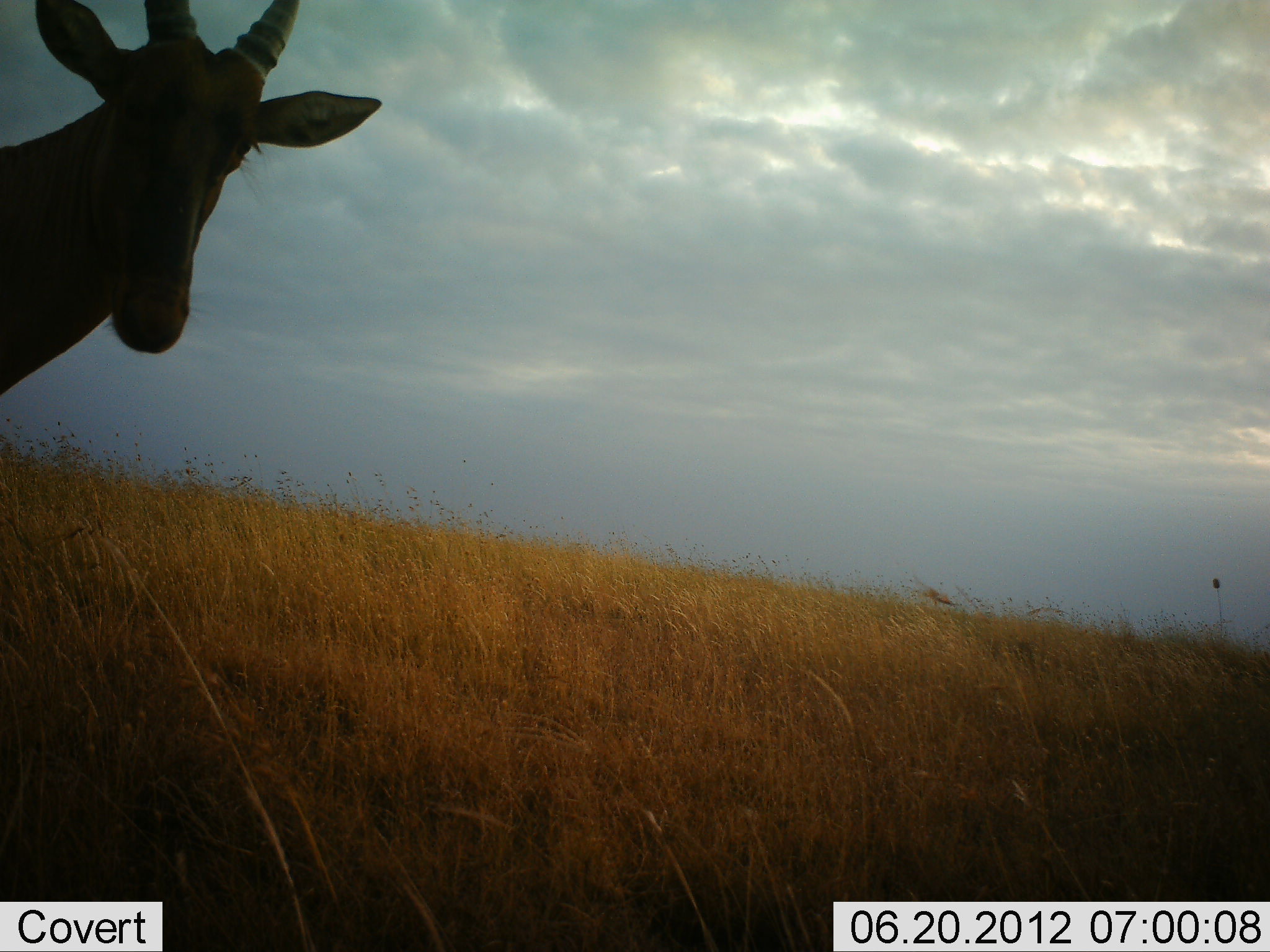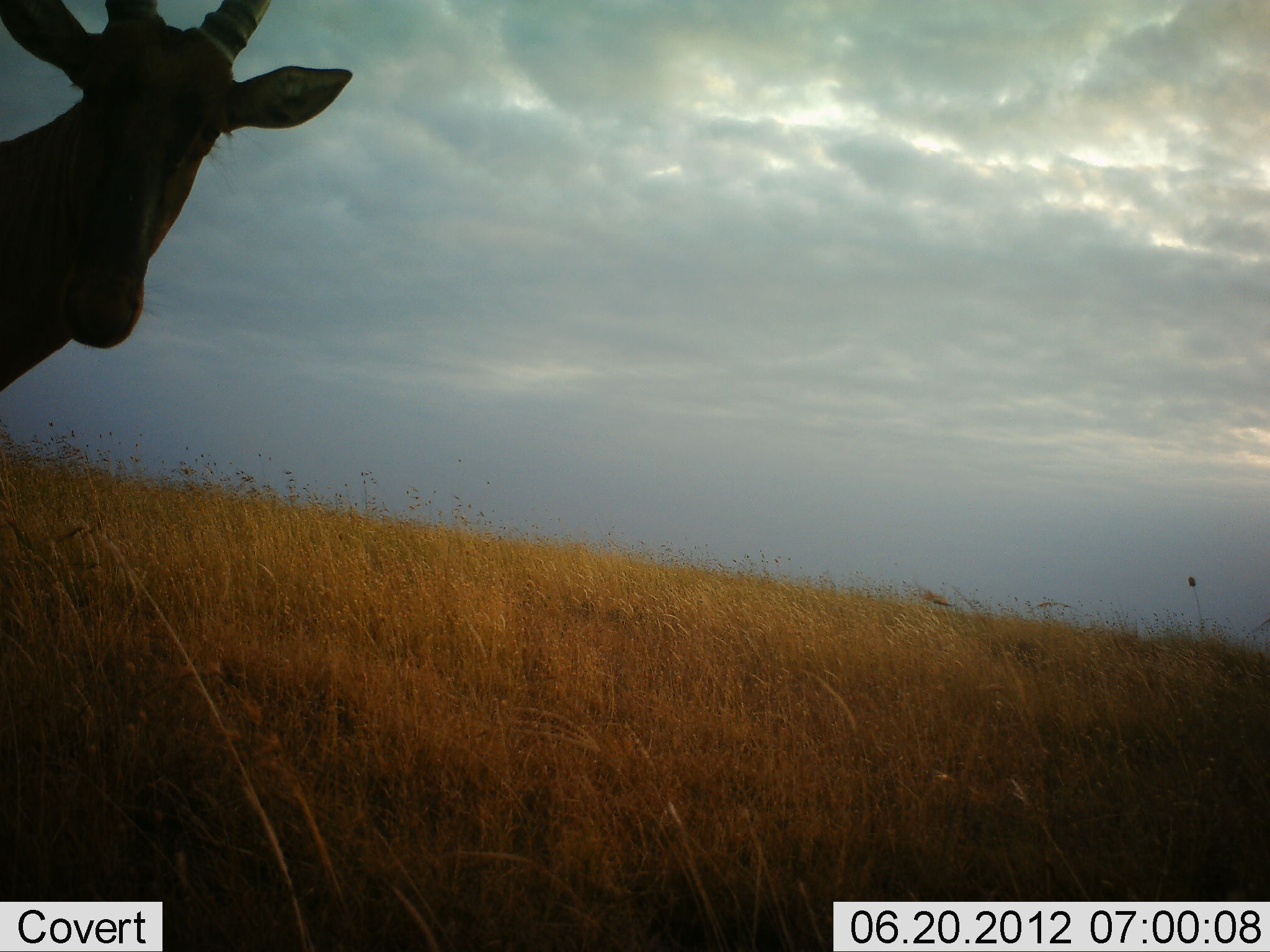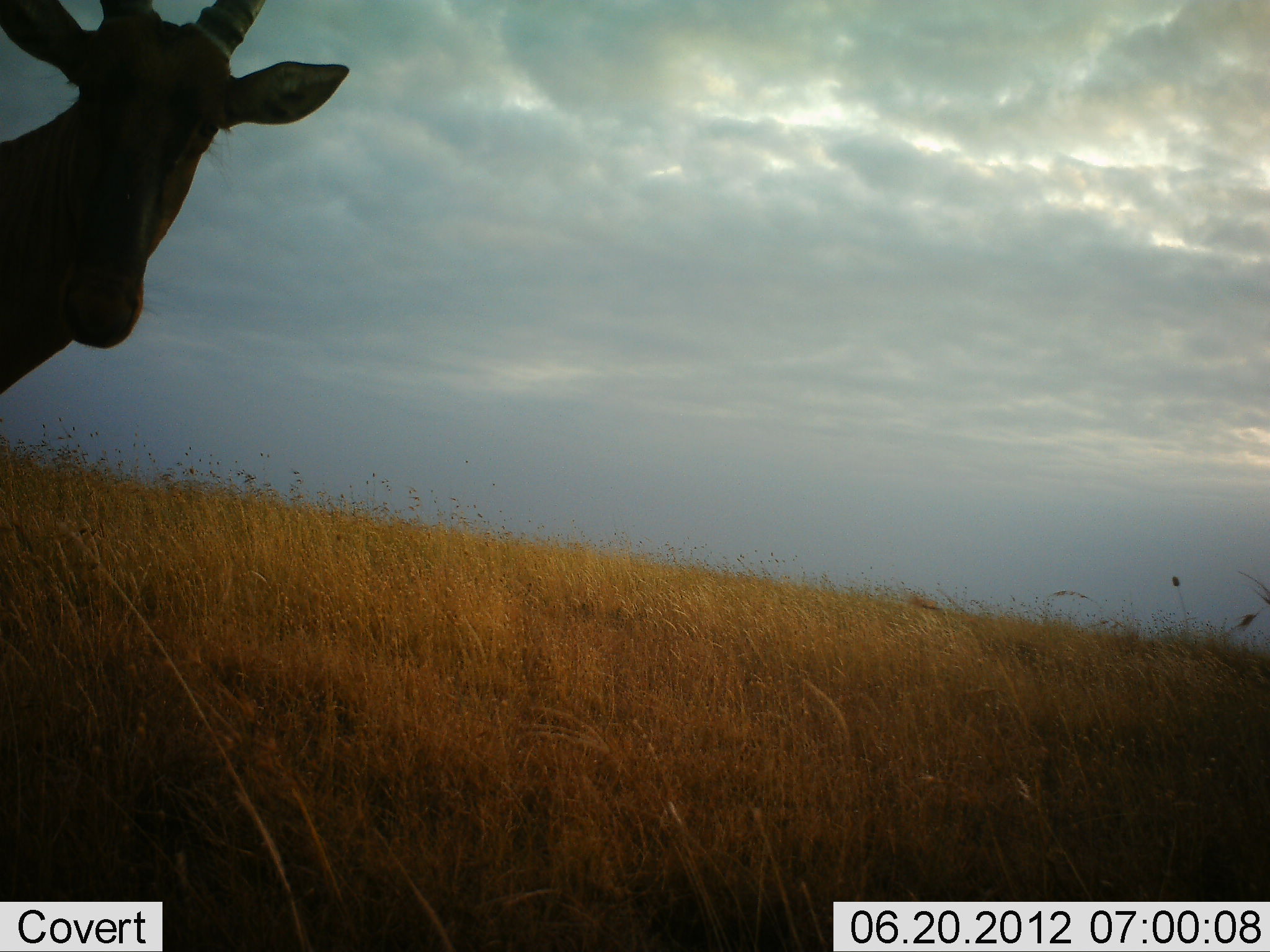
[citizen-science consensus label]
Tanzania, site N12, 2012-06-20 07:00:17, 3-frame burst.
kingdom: Animalia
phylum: Chordata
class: Mammalia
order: Artiodactyla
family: Bovidae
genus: Damaliscus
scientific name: Damaliscus lunatus jimela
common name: topi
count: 1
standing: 100%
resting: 0%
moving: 0%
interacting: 0%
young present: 0%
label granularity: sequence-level